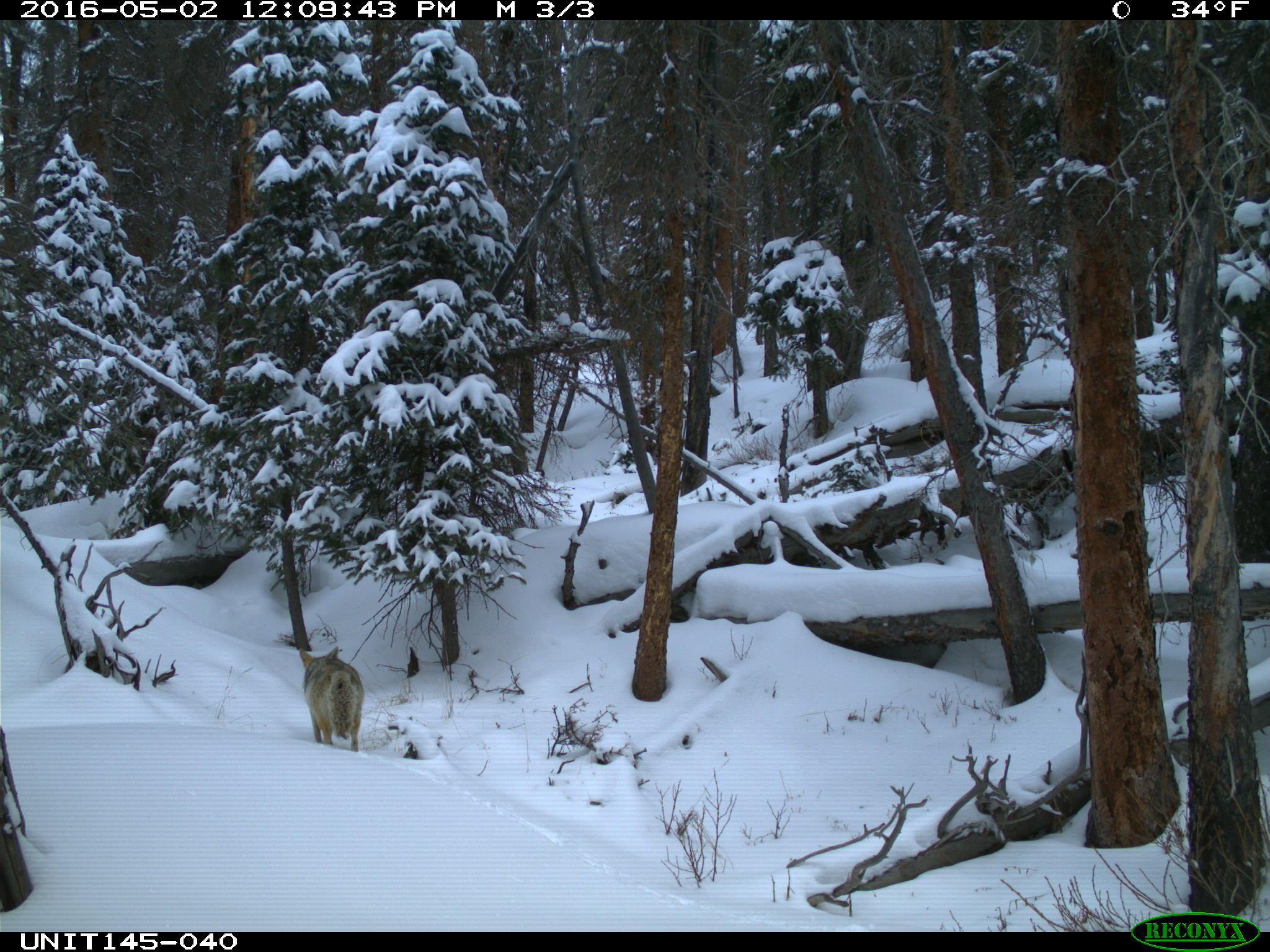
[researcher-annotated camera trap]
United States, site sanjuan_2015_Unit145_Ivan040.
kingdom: Animalia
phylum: Chordata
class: Mammalia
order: Carnivora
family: Canidae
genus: Canis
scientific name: Canis latrans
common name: coyote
Canis latrans (coyote).